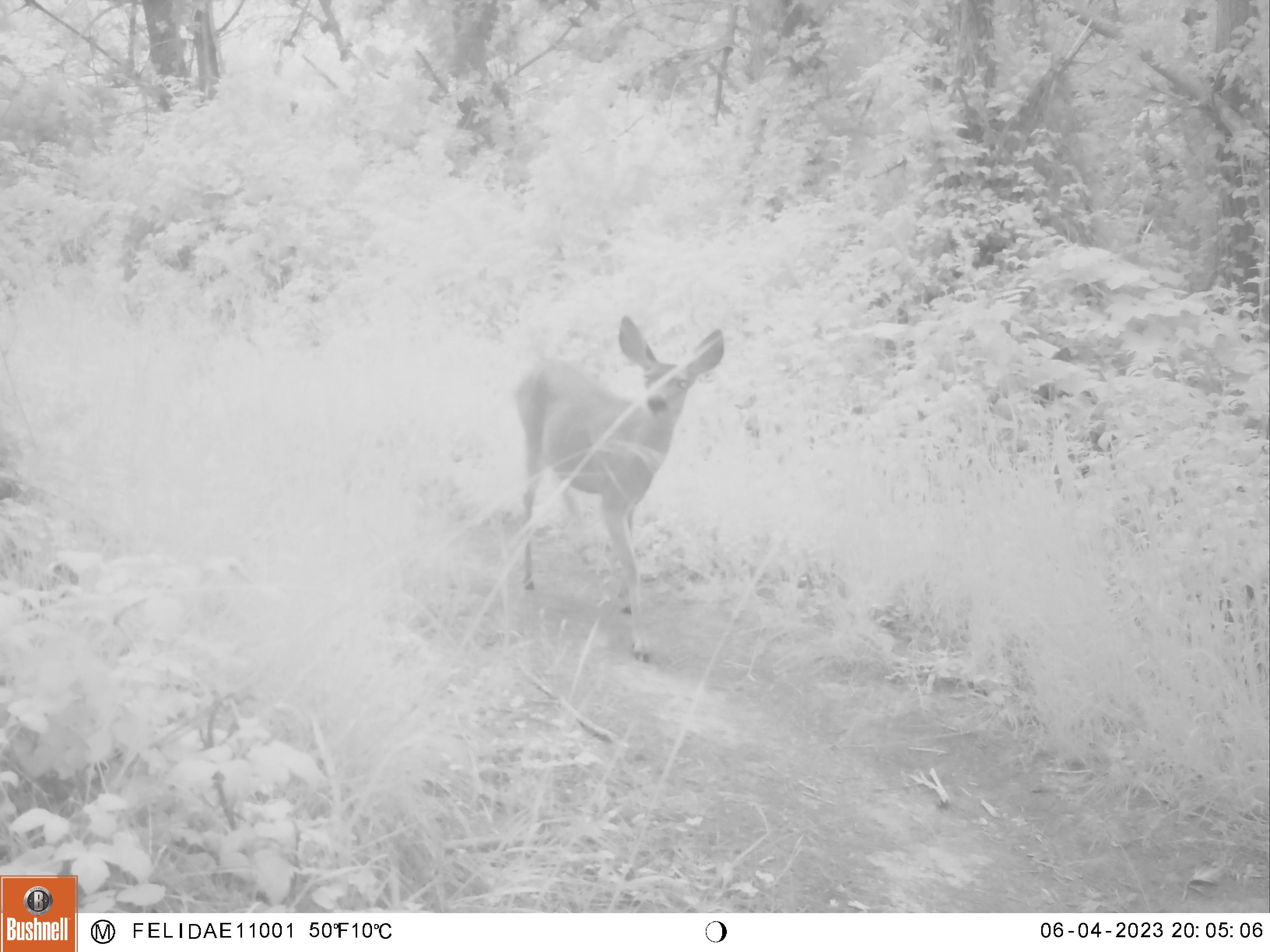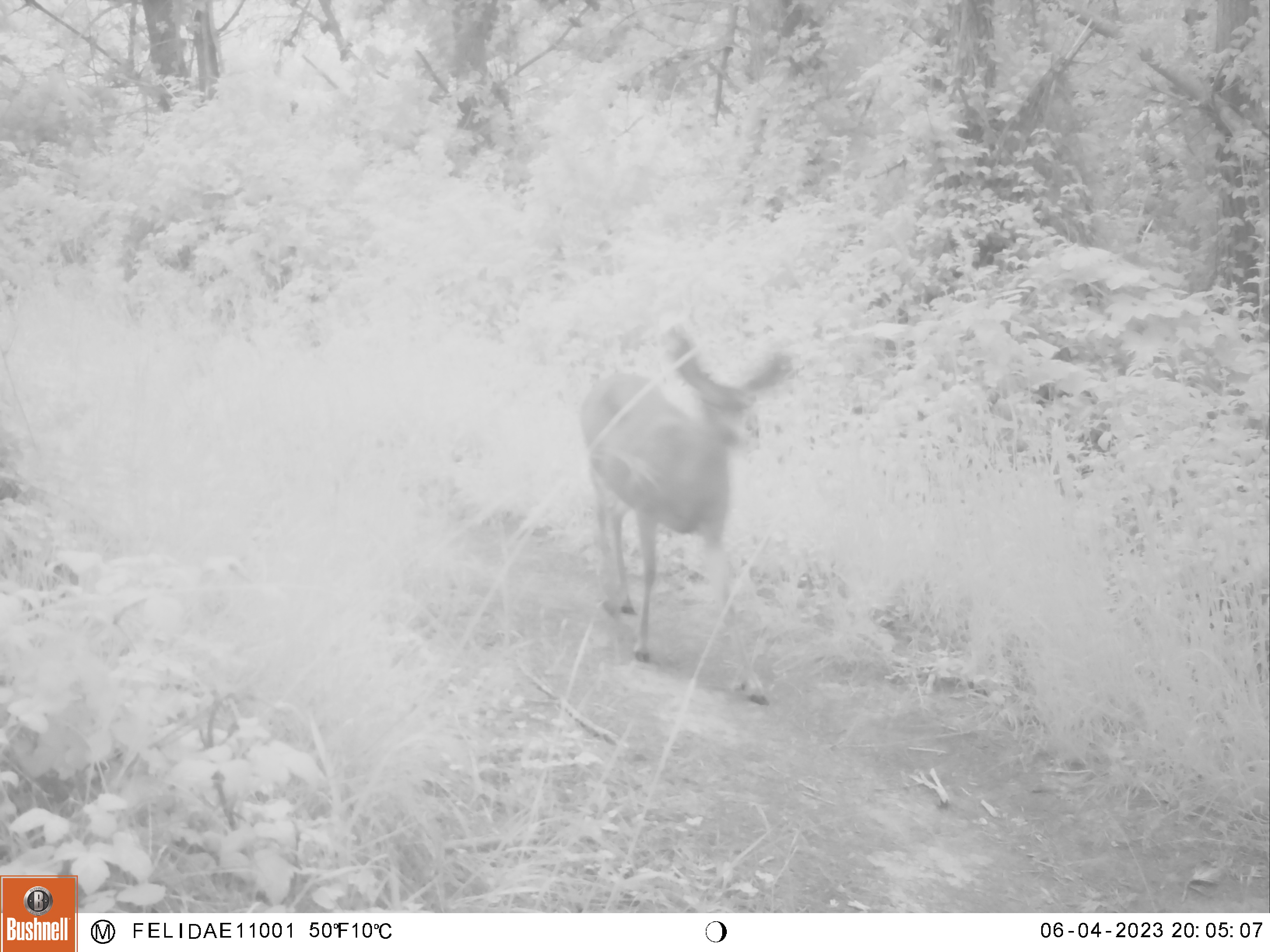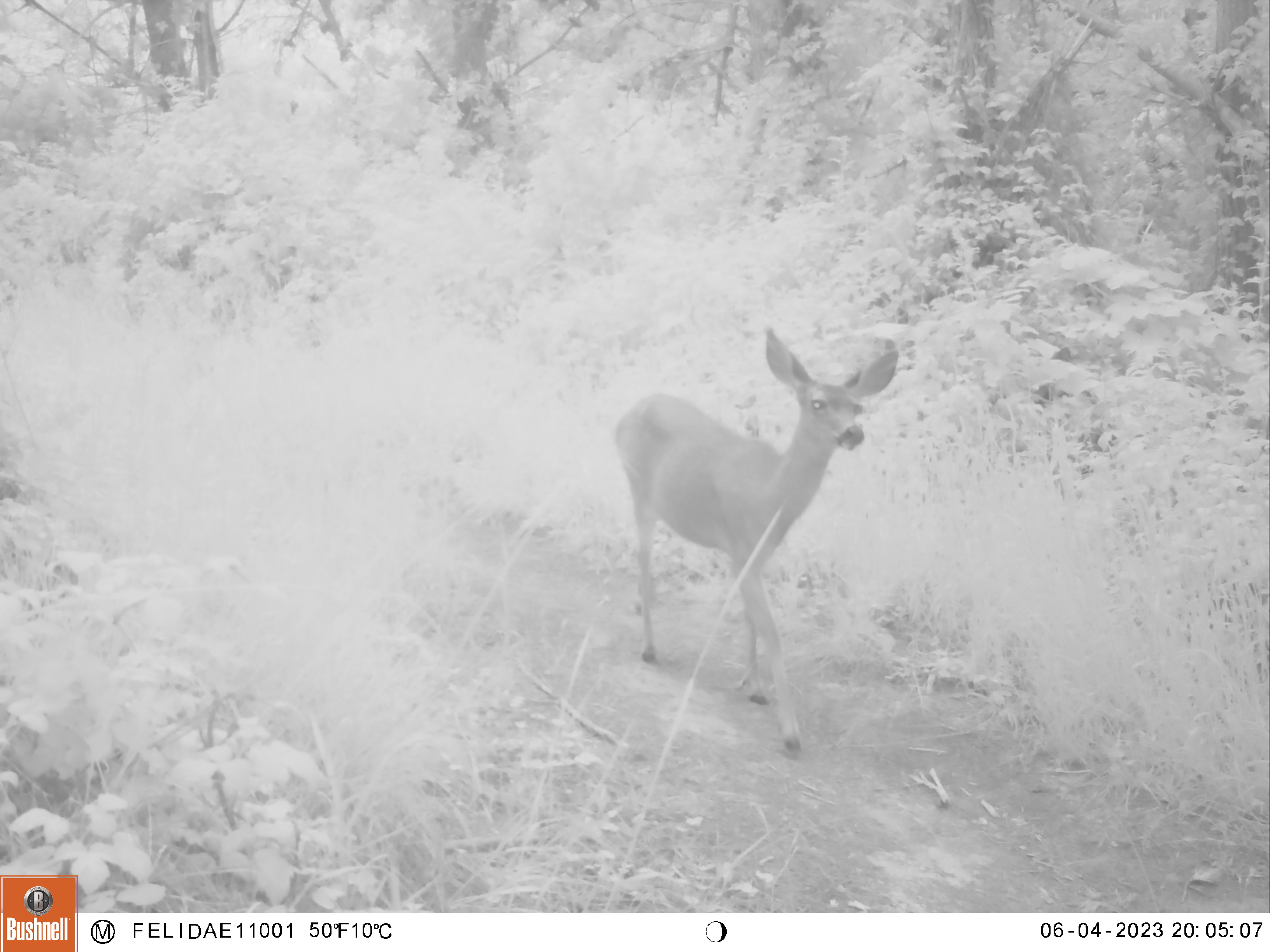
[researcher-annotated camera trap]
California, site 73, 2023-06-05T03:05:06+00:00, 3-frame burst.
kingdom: Animalia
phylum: Chordata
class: Mammalia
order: Artiodactyla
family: Cervidae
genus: Odocoileus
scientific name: Odocoileus hemionus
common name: mule deer